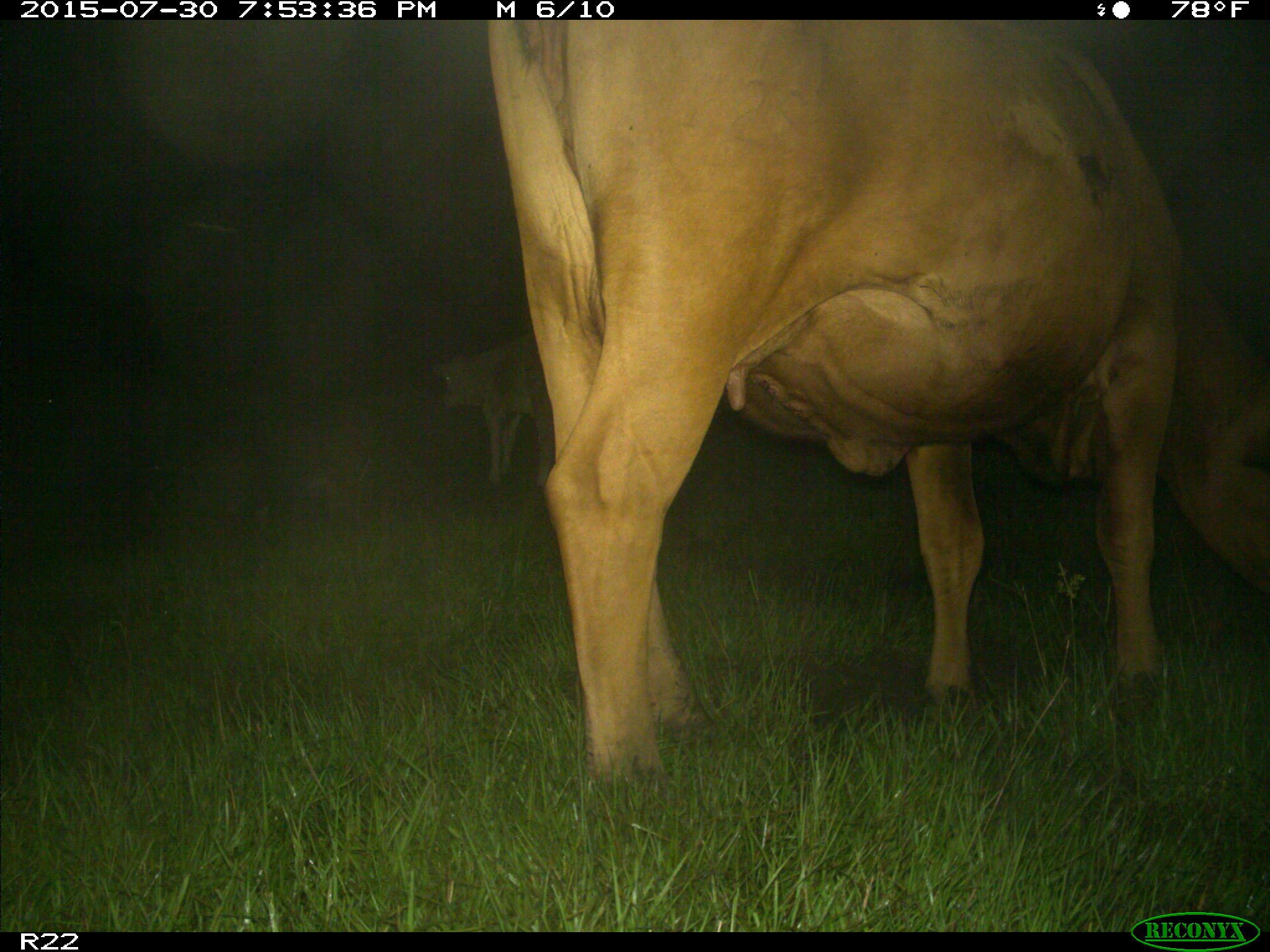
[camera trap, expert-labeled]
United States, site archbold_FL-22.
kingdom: Animalia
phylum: Chordata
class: Mammalia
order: Artiodactyla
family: Bovidae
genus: Bos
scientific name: Bos taurus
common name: domestic cow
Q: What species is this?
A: Bos taurus (domestic cow).